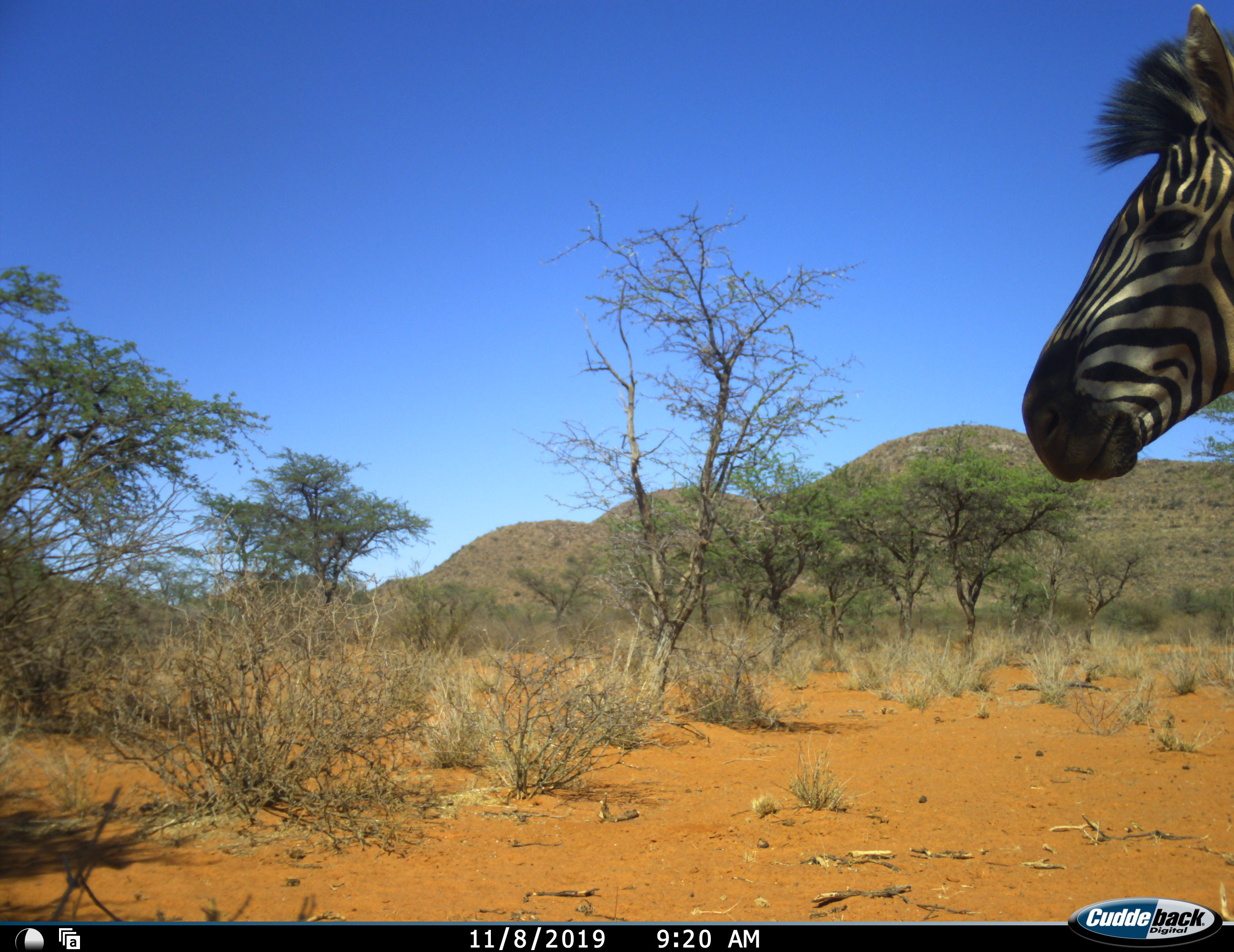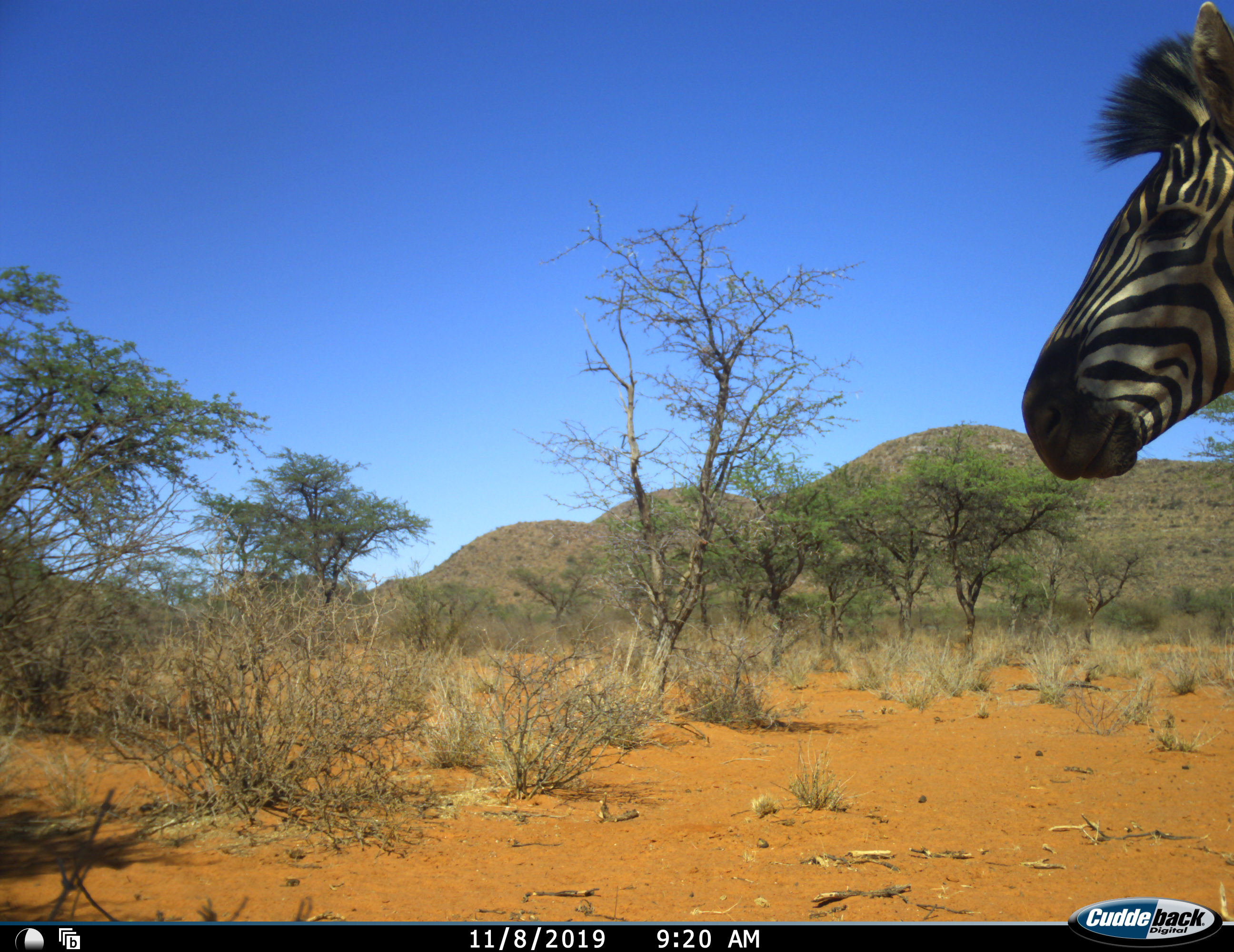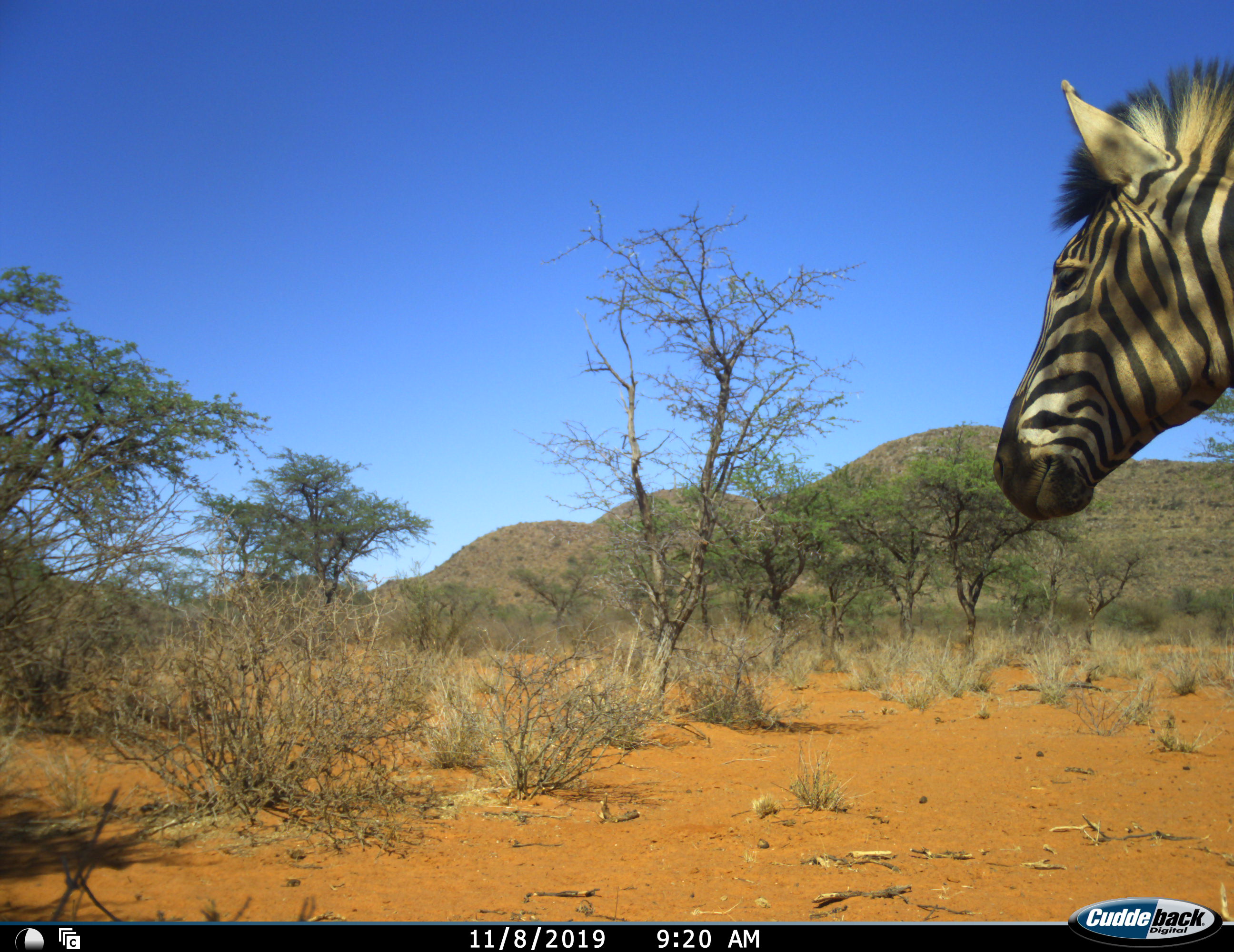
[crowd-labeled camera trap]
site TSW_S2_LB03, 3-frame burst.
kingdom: Animalia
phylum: Chordata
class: Mammalia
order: Perissodactyla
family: Equidae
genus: Equus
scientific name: Equus quagga burchellii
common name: burchell's zebra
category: zebraburchells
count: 1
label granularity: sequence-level